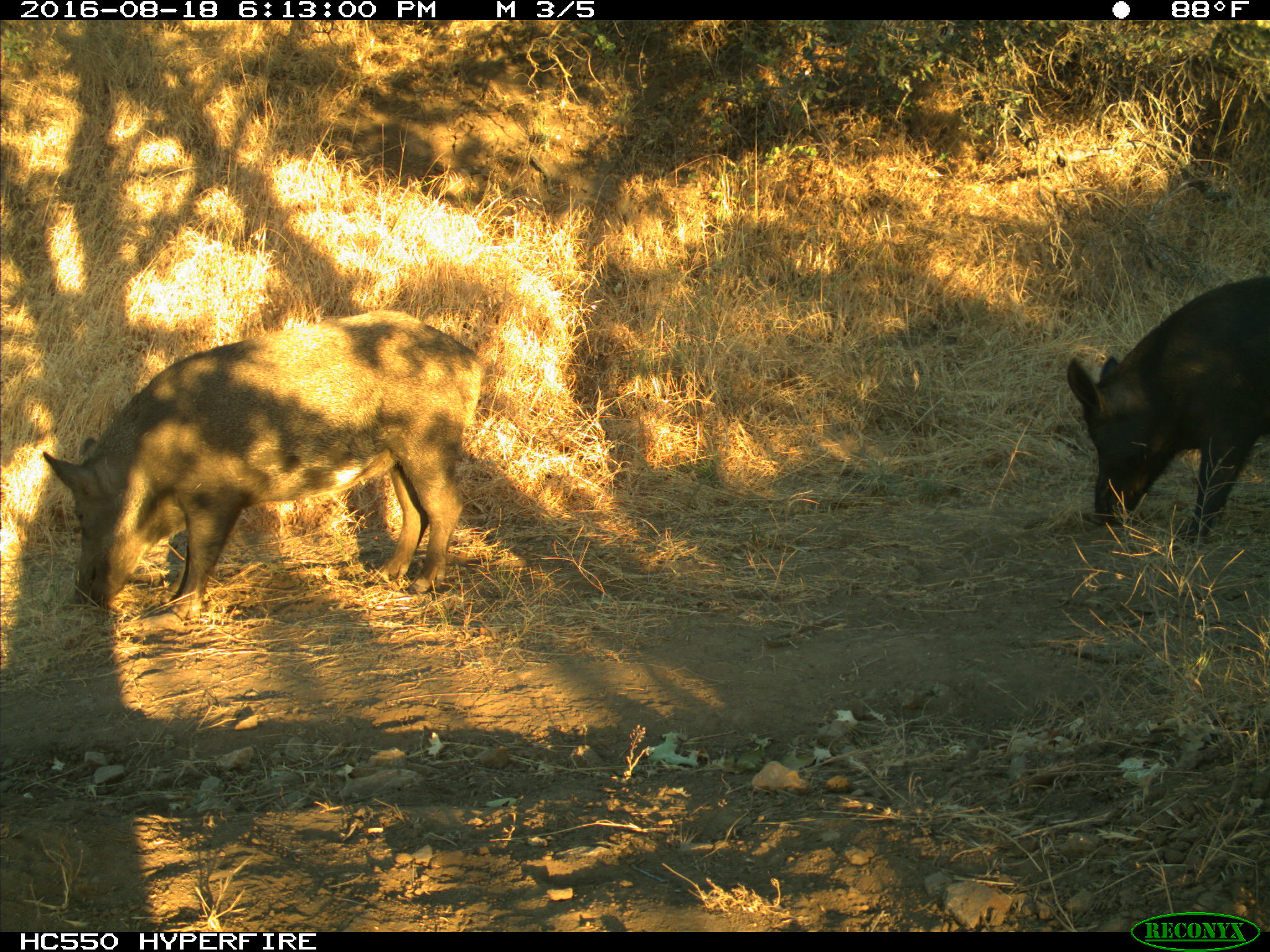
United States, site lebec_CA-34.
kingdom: Animalia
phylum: Chordata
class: Mammalia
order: Artiodactyla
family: Suidae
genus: Sus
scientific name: Sus scrofa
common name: wild boar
Sus scrofa (wild boar).